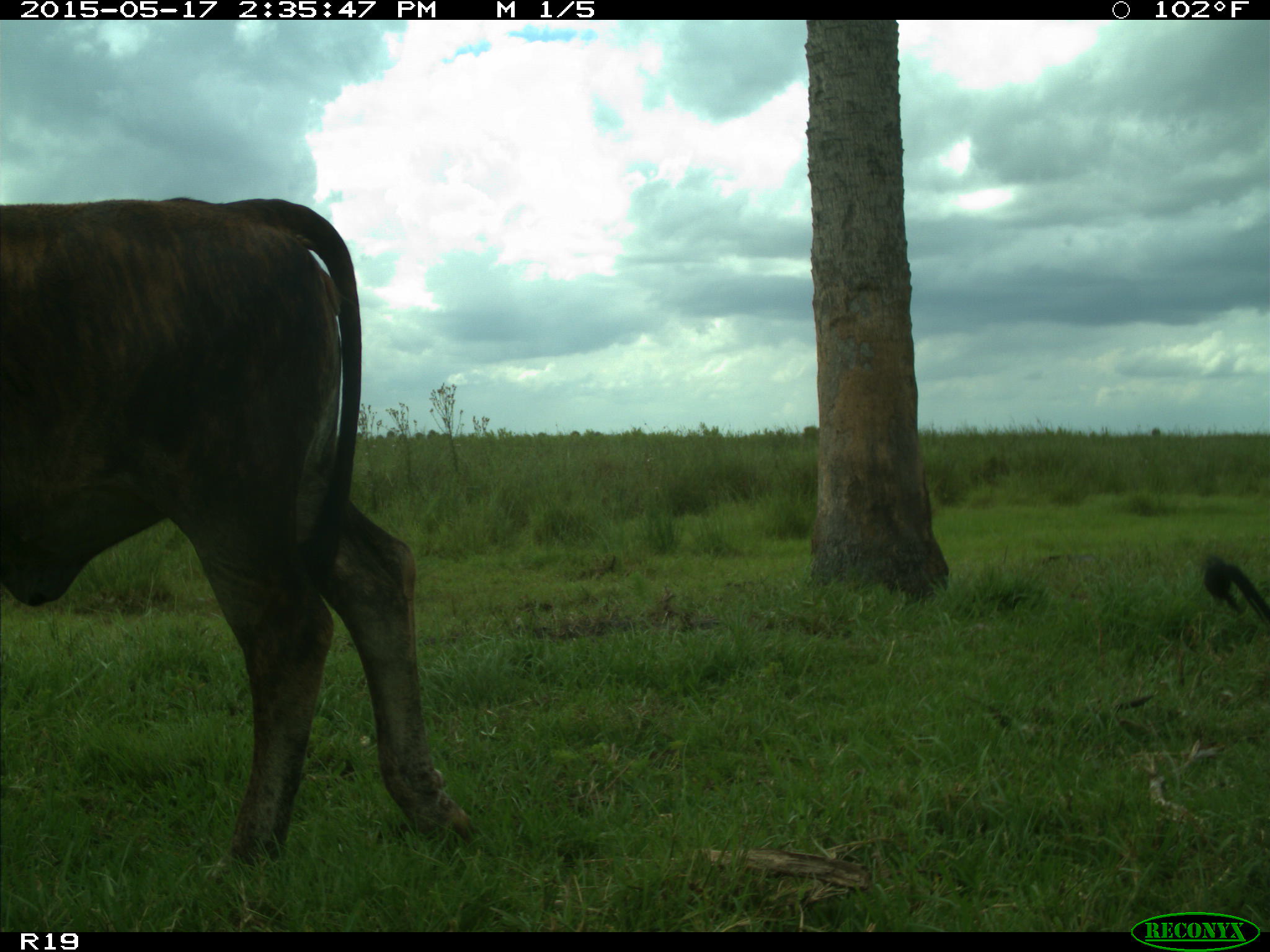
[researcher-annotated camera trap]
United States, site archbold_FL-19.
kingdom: Animalia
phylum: Chordata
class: Mammalia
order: Artiodactyla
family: Bovidae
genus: Bos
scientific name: Bos taurus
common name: domestic cow